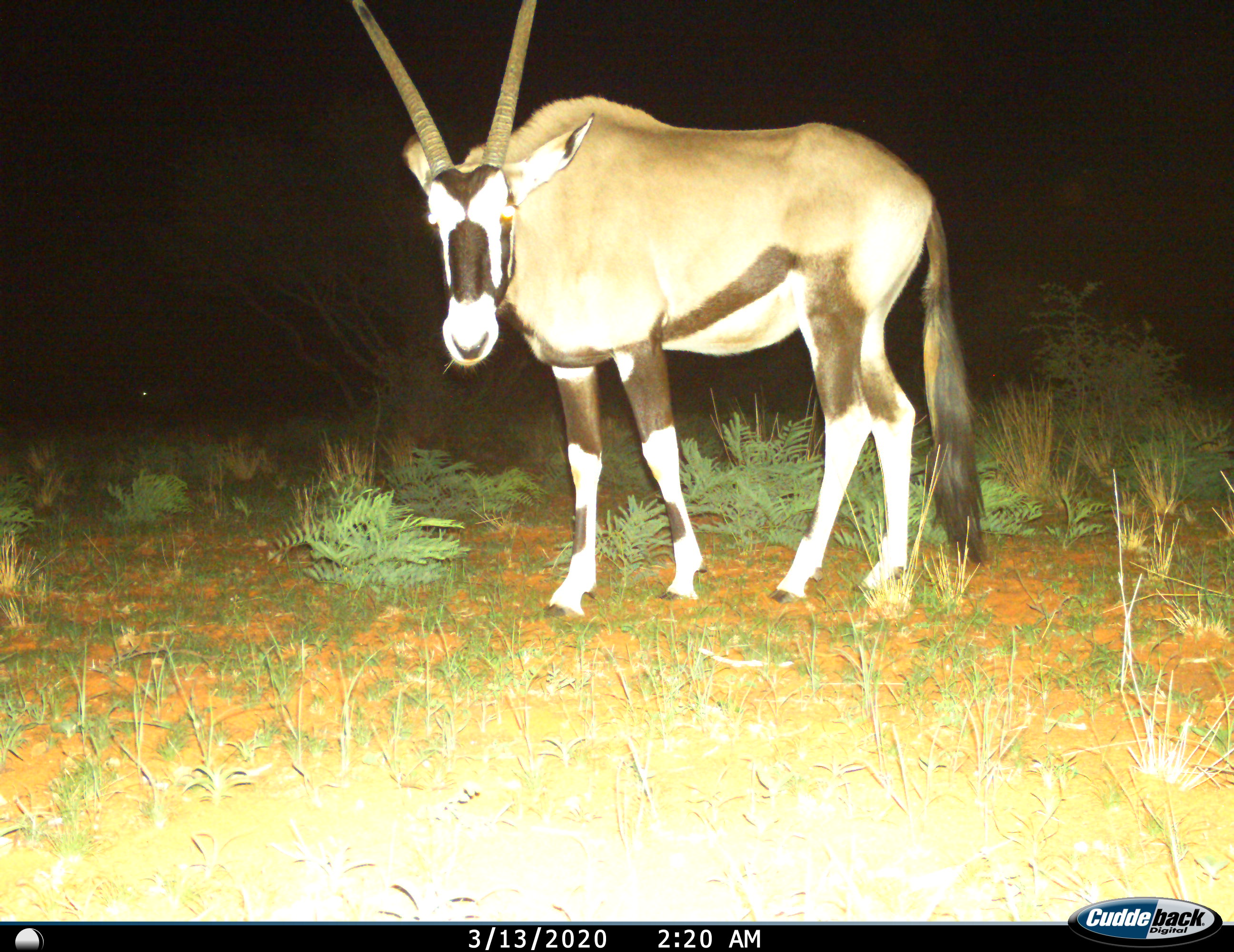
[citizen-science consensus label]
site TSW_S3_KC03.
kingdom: Animalia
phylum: Chordata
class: Mammalia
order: Artiodactyla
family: Bovidae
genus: Oryx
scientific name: Oryx gazella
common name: gemsbok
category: oryx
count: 1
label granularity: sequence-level